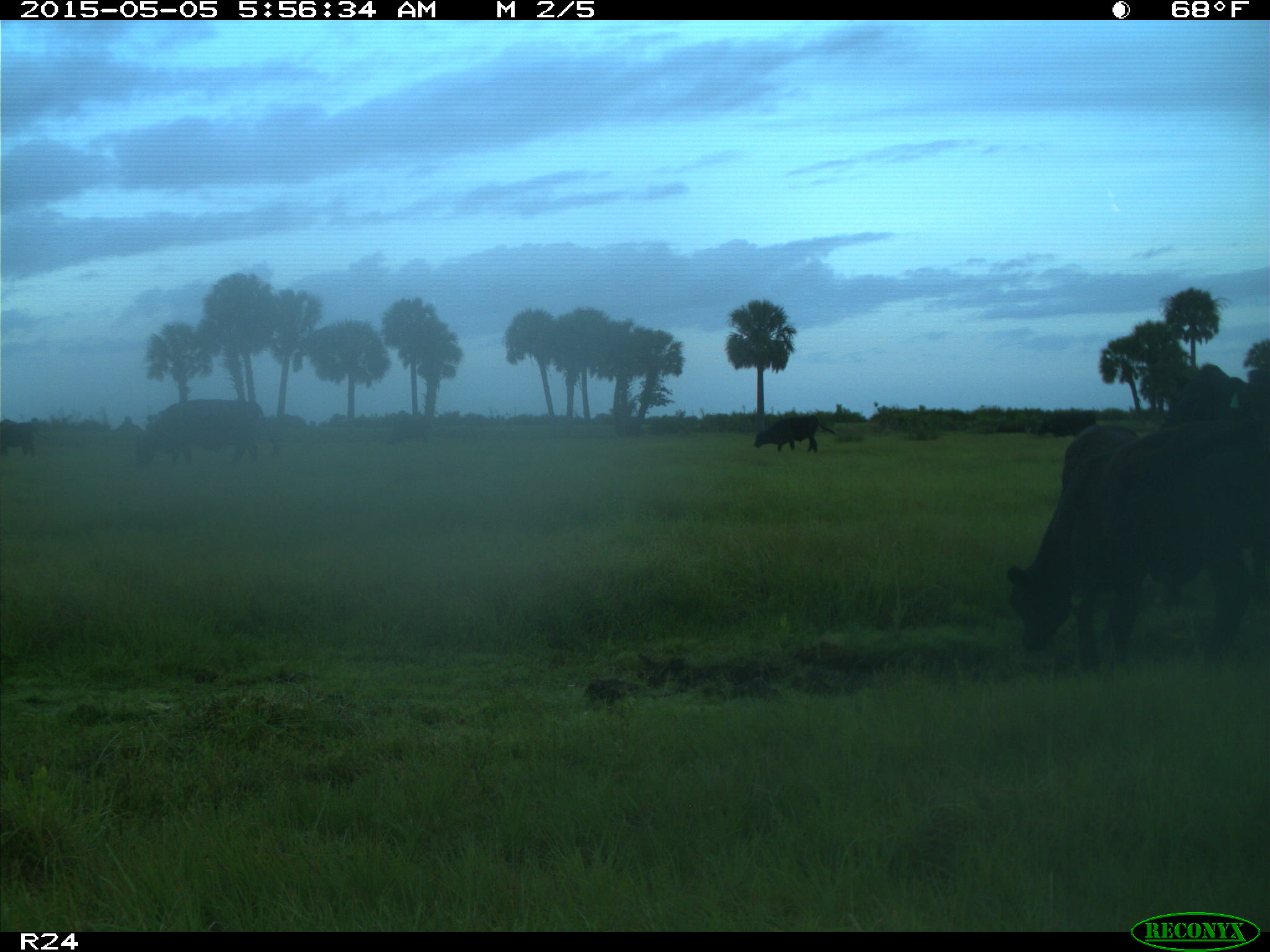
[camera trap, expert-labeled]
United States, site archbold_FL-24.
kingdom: Animalia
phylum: Chordata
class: Mammalia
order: Artiodactyla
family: Bovidae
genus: Bos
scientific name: Bos taurus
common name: domestic cow